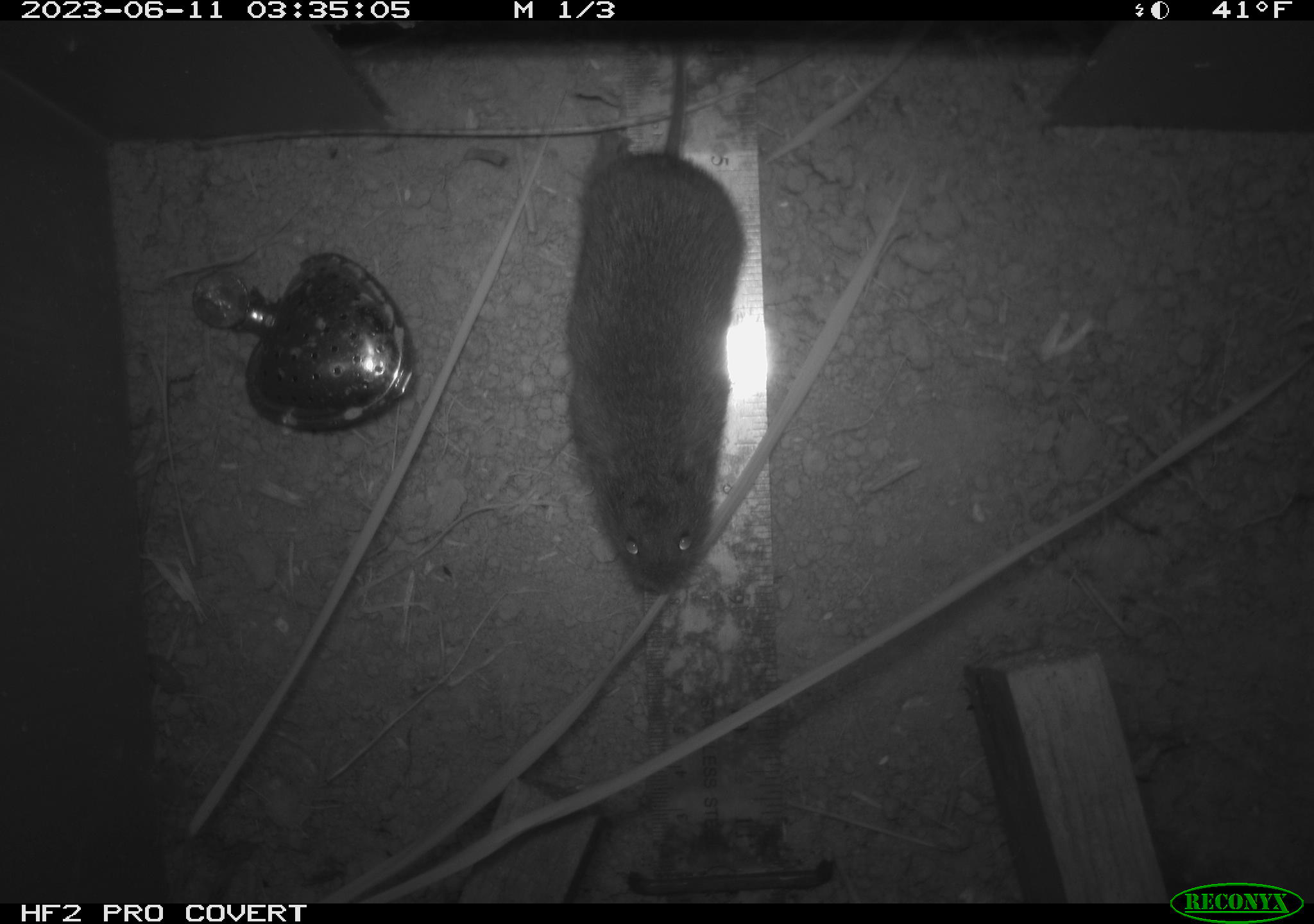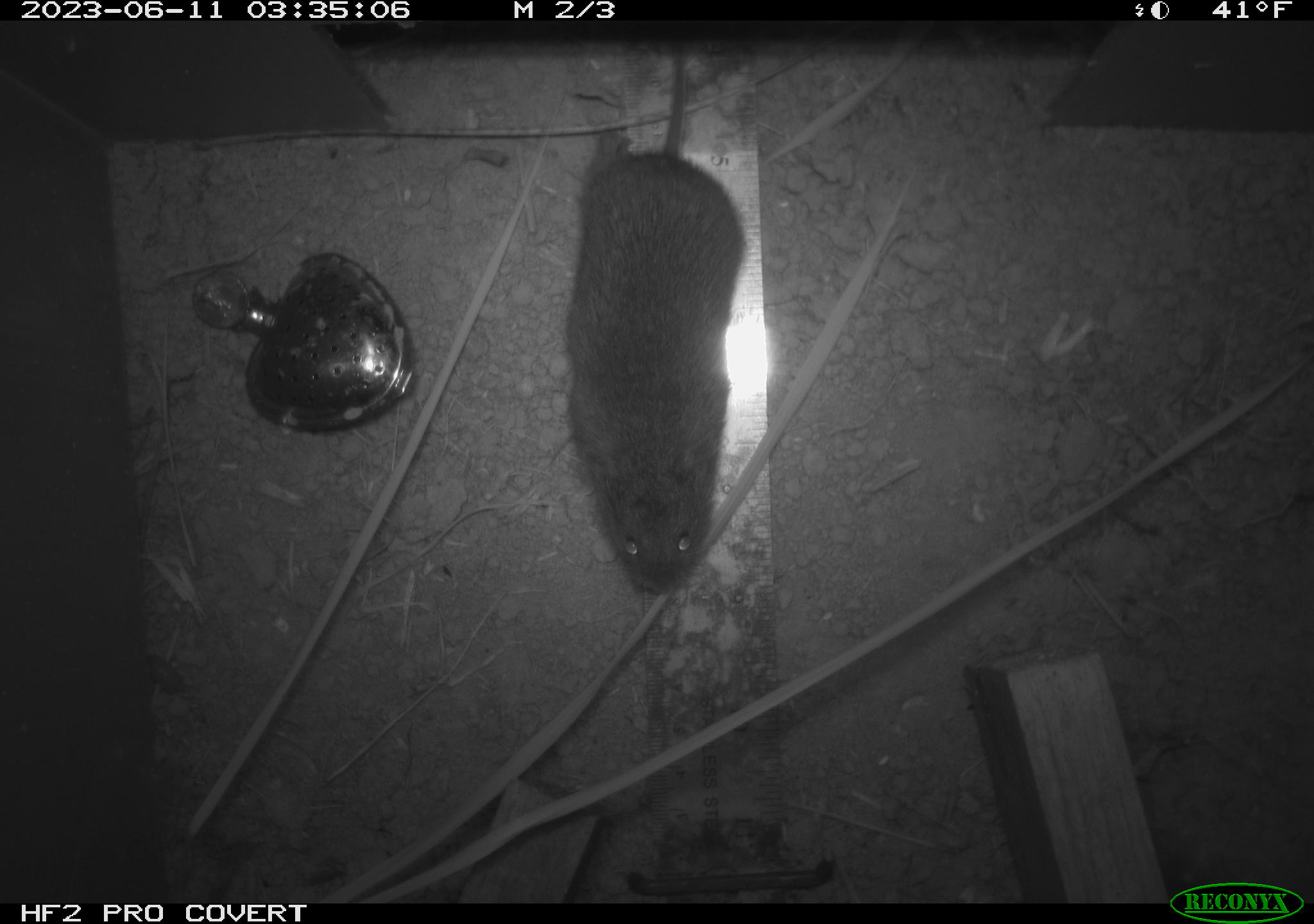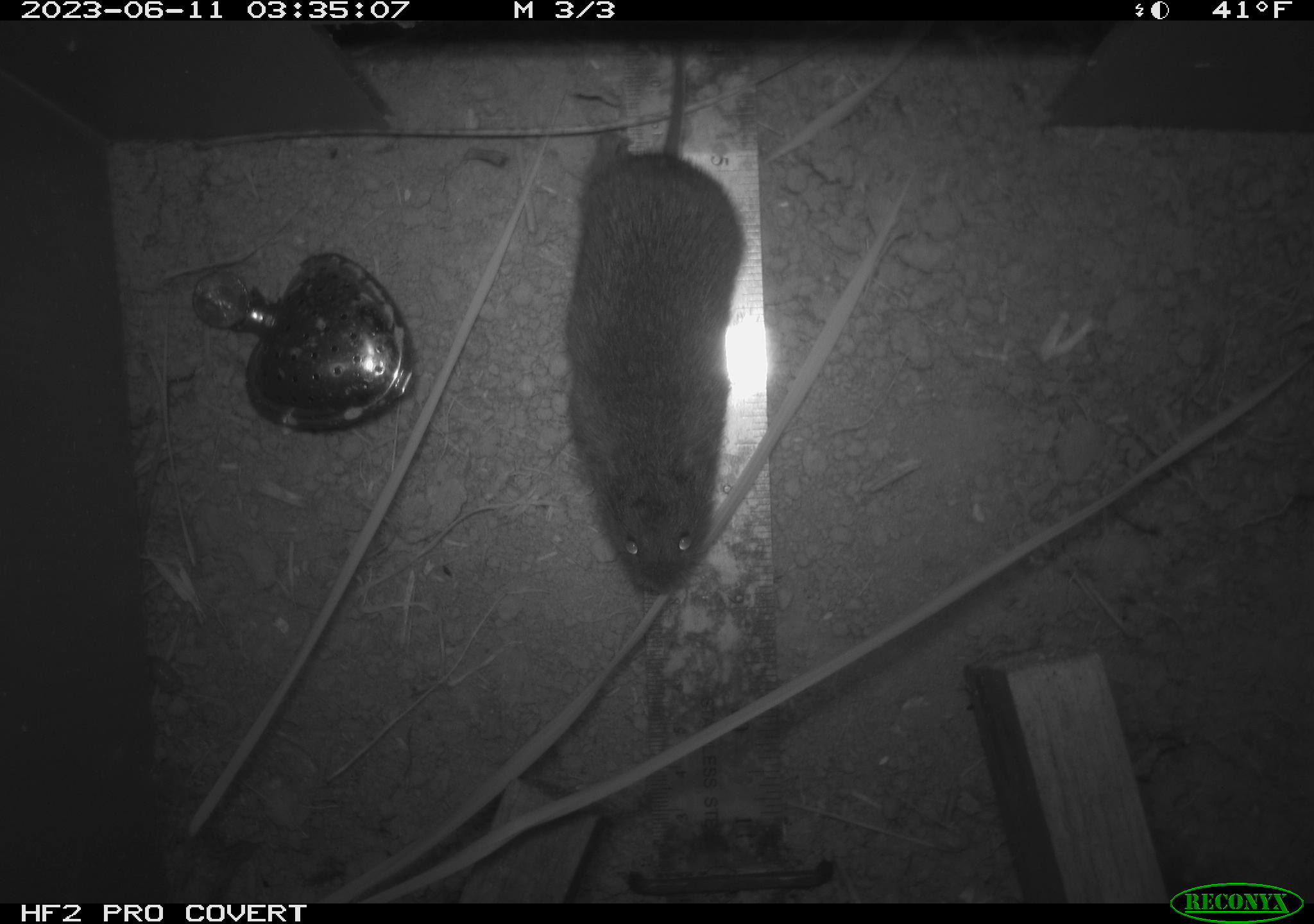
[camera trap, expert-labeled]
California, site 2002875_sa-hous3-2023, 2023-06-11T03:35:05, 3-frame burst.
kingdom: Animalia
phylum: Chordata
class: Mammalia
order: Rodentia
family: Cricetidae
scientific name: Arvicolinae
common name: voles, lemmings, and muskrats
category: arvicolinae subfamily